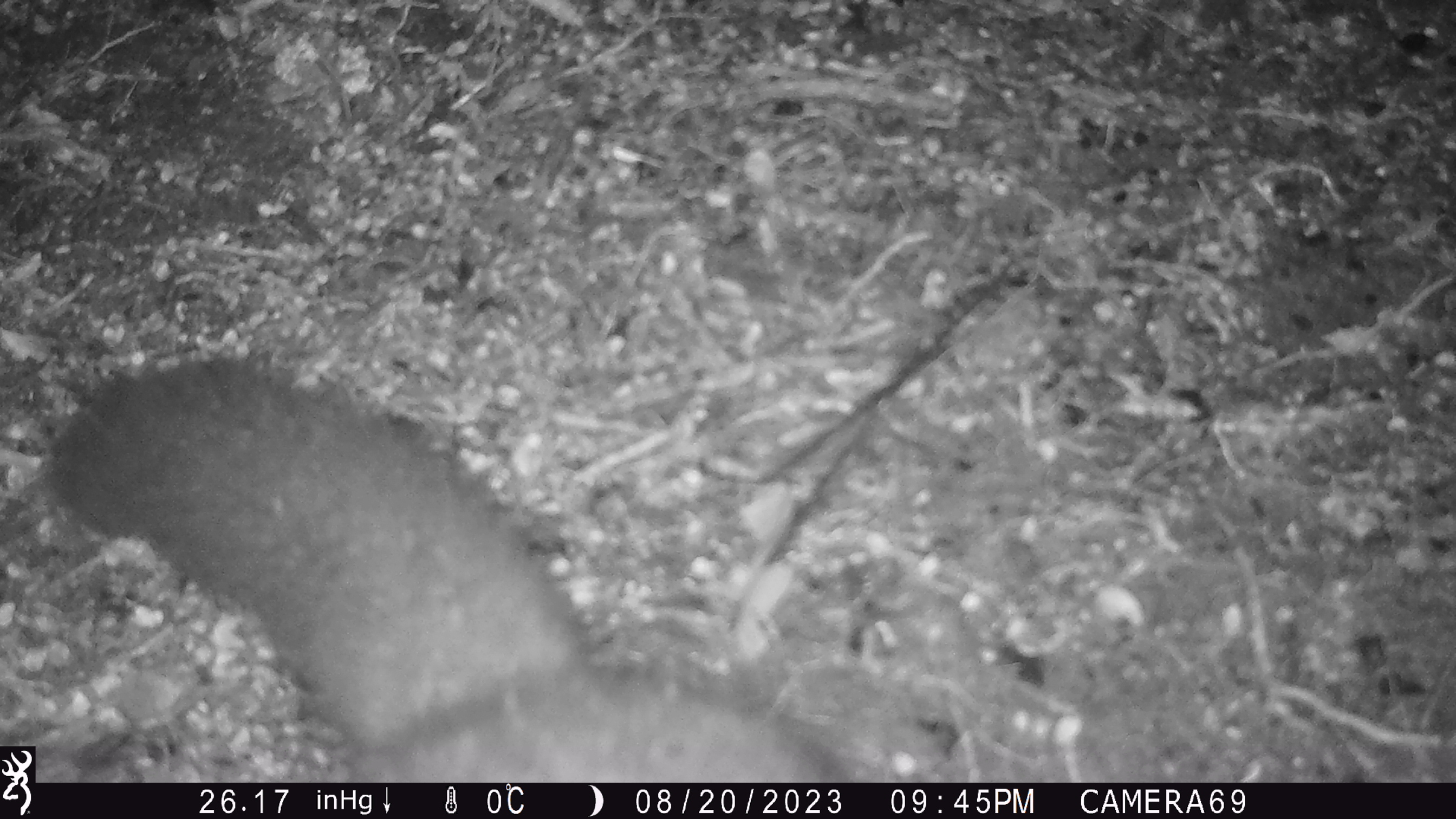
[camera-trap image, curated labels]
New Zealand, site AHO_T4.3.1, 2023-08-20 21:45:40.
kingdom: Animalia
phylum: Chordata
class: Mammalia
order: Carnivora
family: Mustelidae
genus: Mustela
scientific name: Mustela erminea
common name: stoat